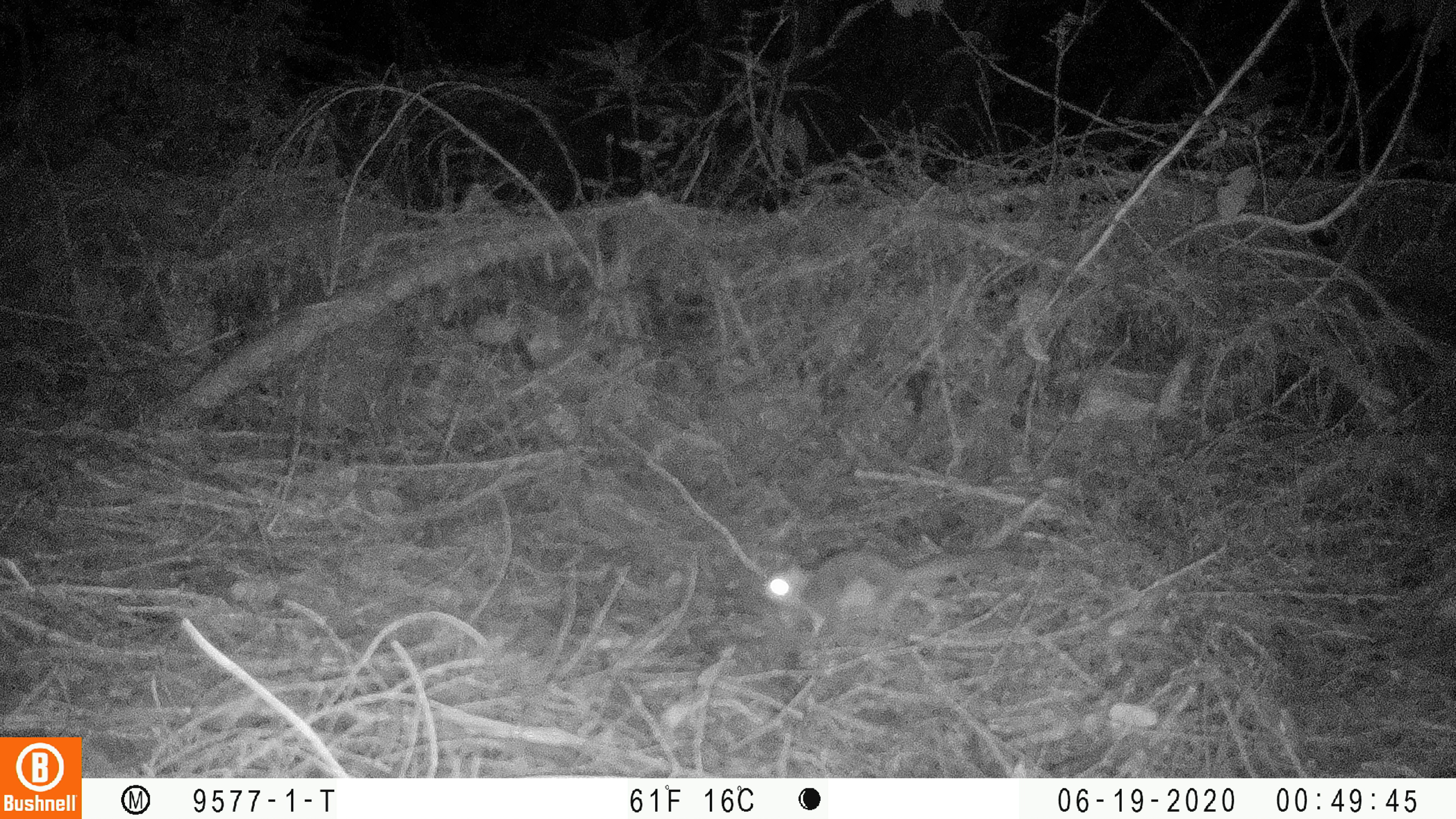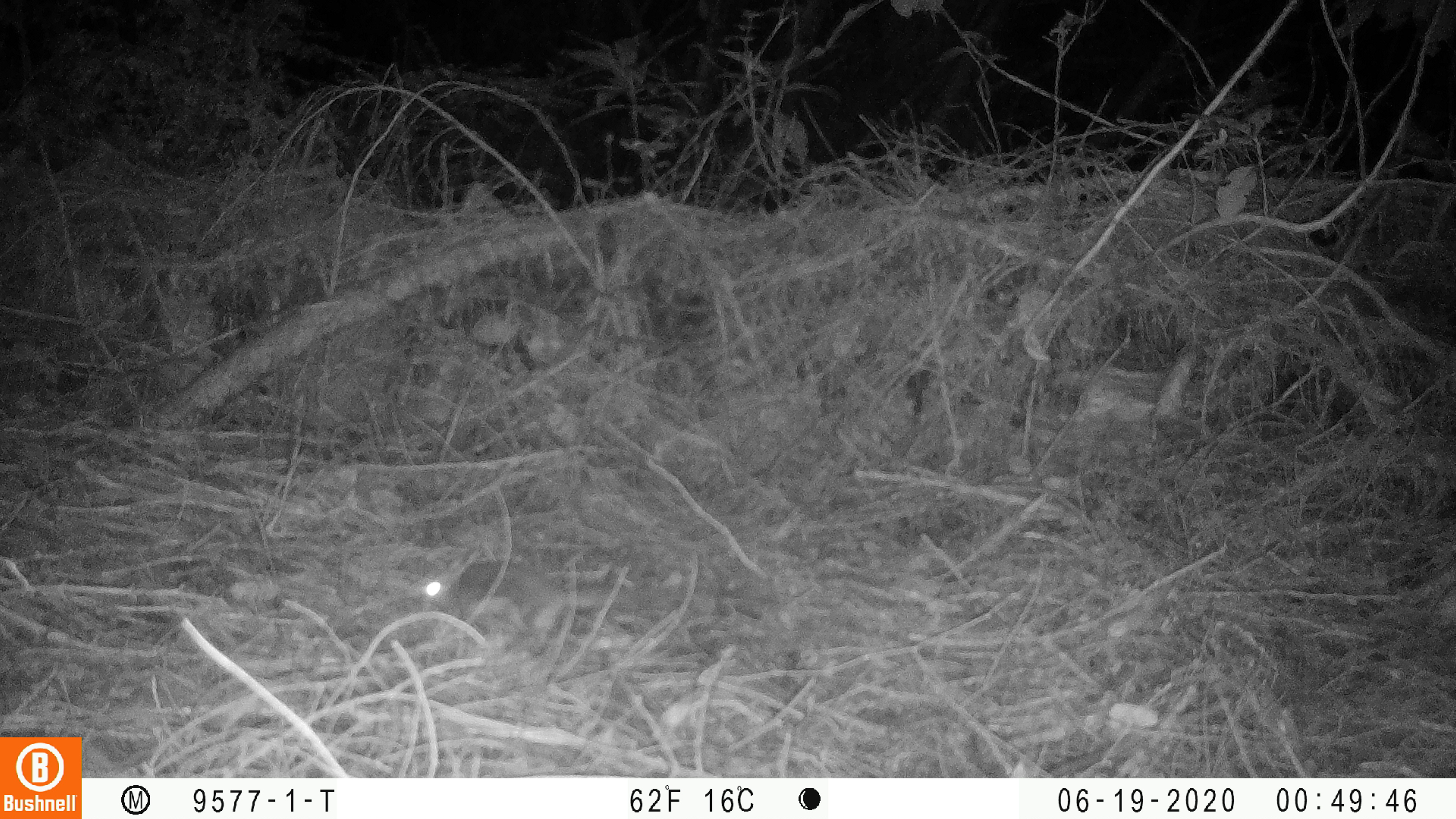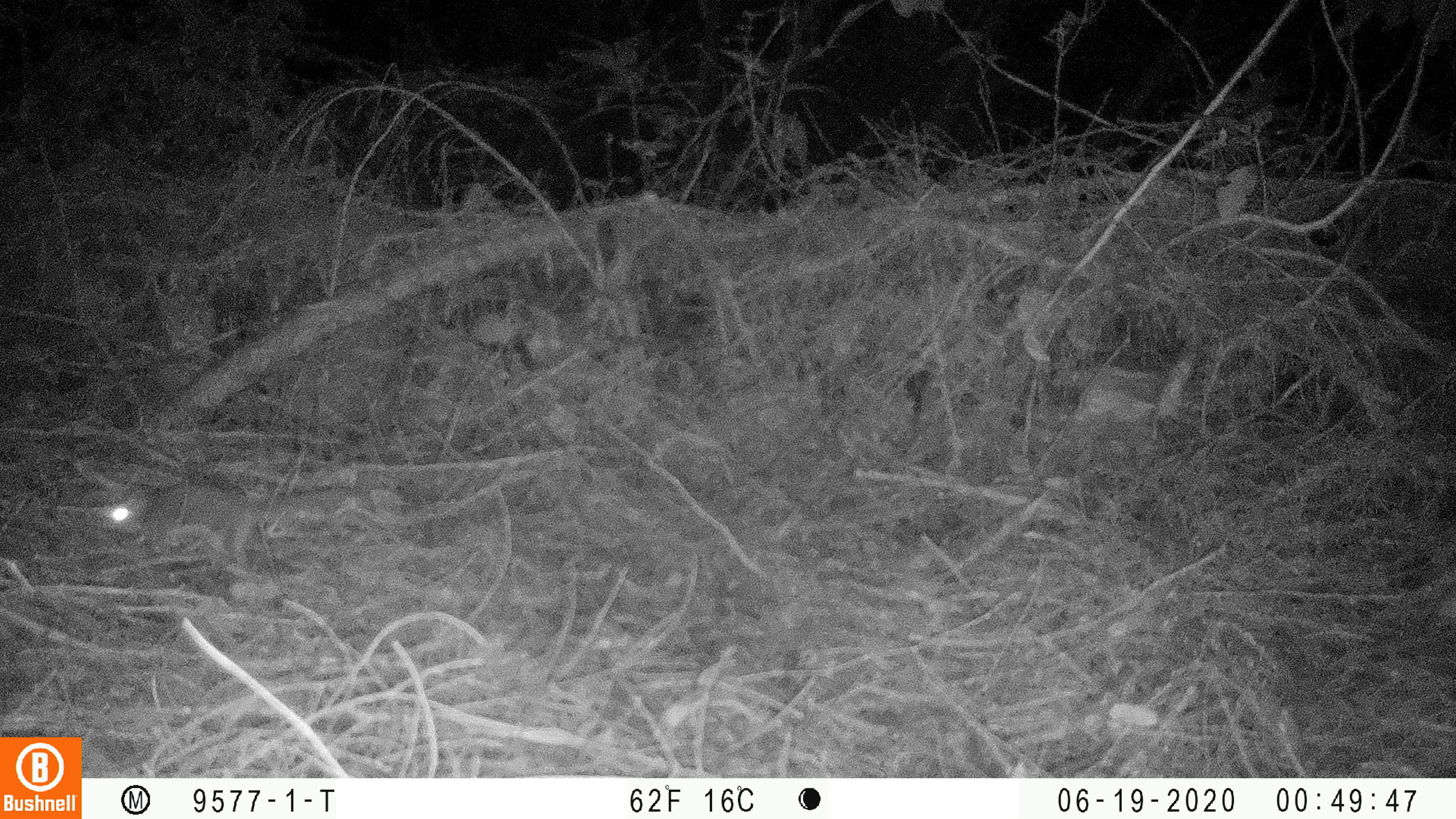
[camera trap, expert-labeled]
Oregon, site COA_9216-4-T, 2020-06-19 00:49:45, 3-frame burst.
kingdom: Animalia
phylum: Chordata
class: Mammalia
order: Rodentia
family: Sciuridae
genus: Glaucomys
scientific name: Glaucomys oregonensis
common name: humboldt's flying squirrel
Humboldt's flying squirrel (Glaucomys oregonensis).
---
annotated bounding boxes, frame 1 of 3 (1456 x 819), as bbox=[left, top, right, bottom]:
humboldt's flying squirrel: bbox=[751, 535, 1030, 647]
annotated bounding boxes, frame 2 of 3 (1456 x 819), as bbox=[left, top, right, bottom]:
humboldt's flying squirrel: bbox=[406, 553, 655, 651]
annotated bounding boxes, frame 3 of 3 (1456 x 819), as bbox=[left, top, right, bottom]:
humboldt's flying squirrel: bbox=[91, 469, 372, 576]